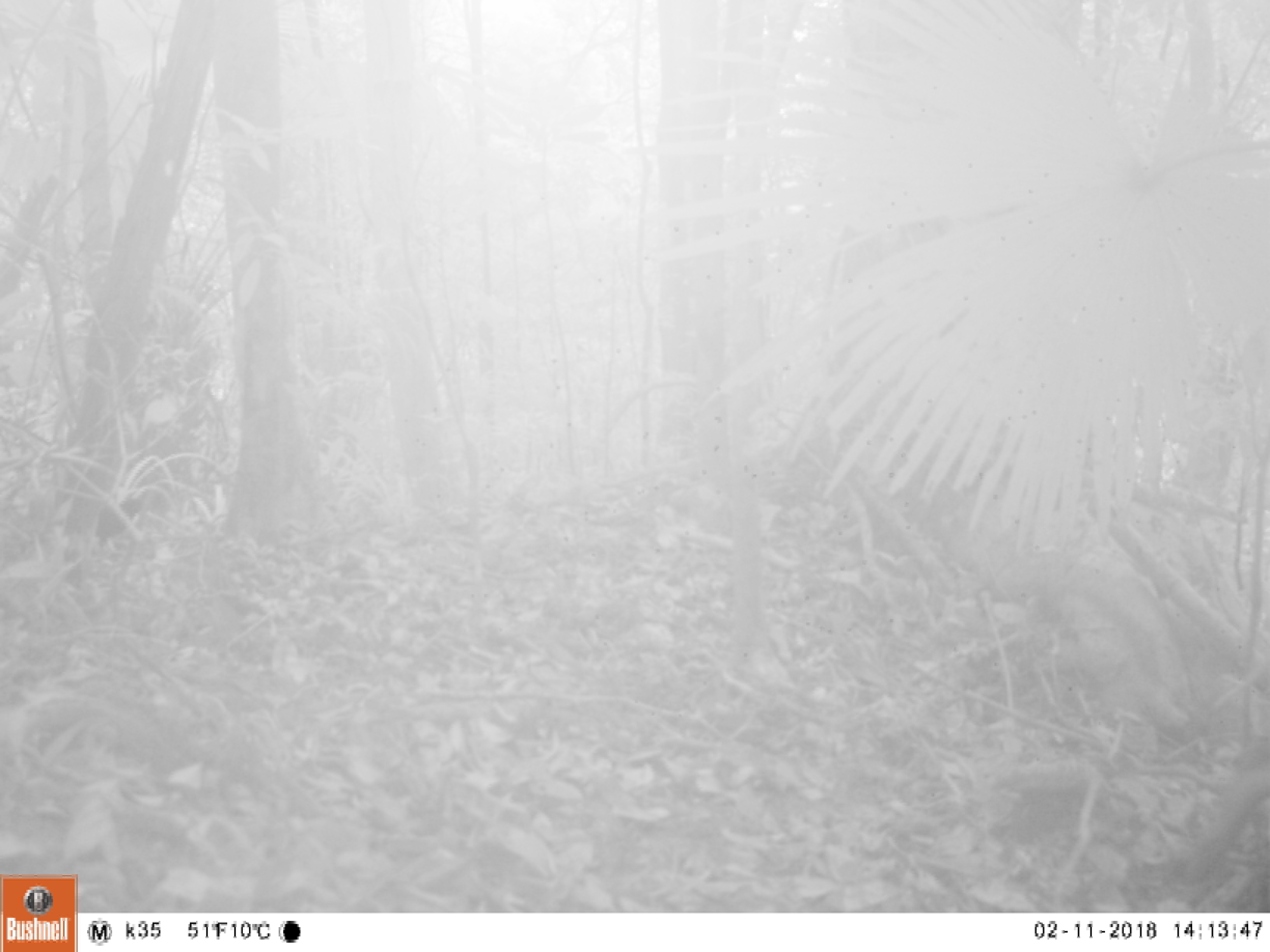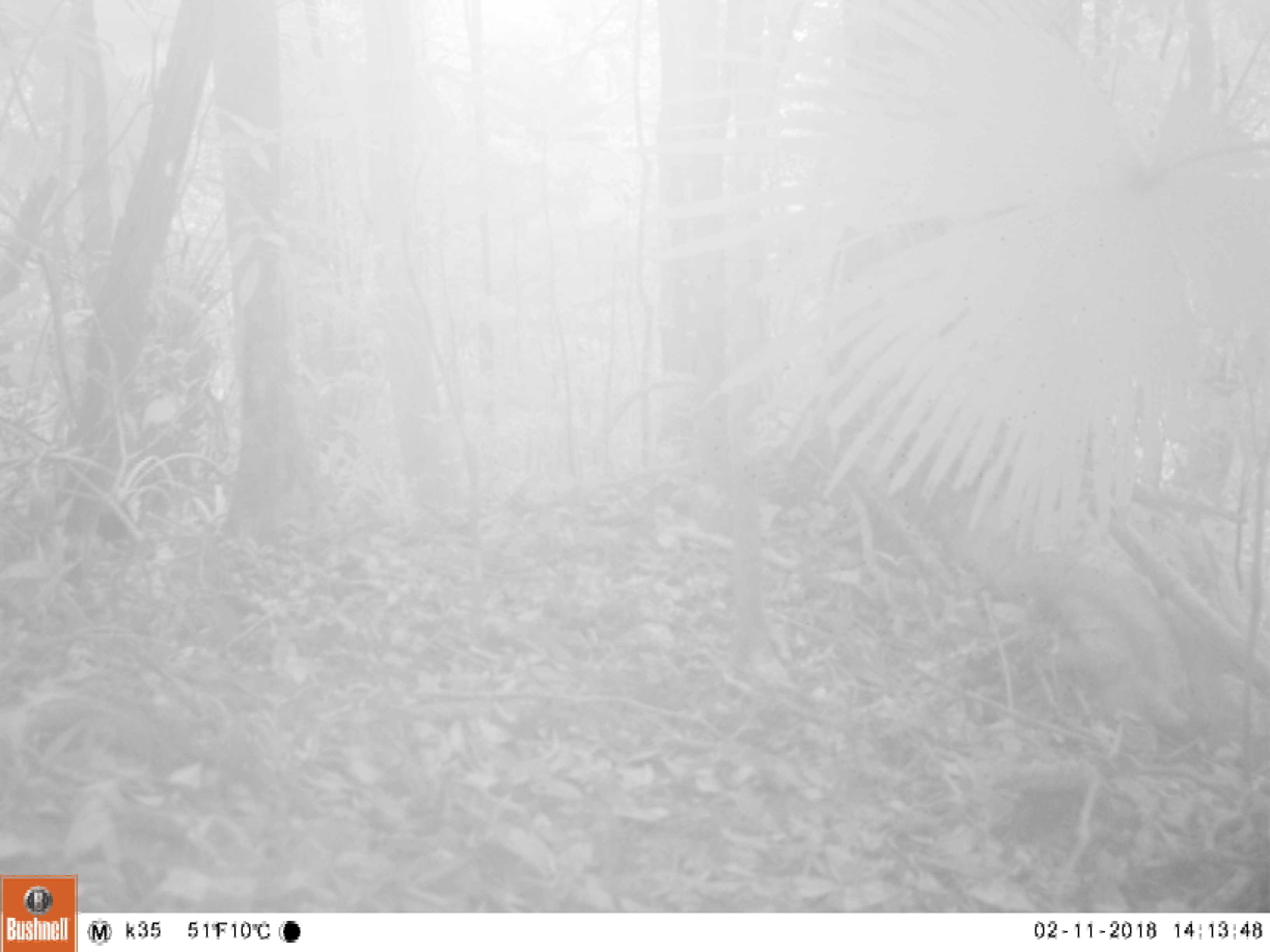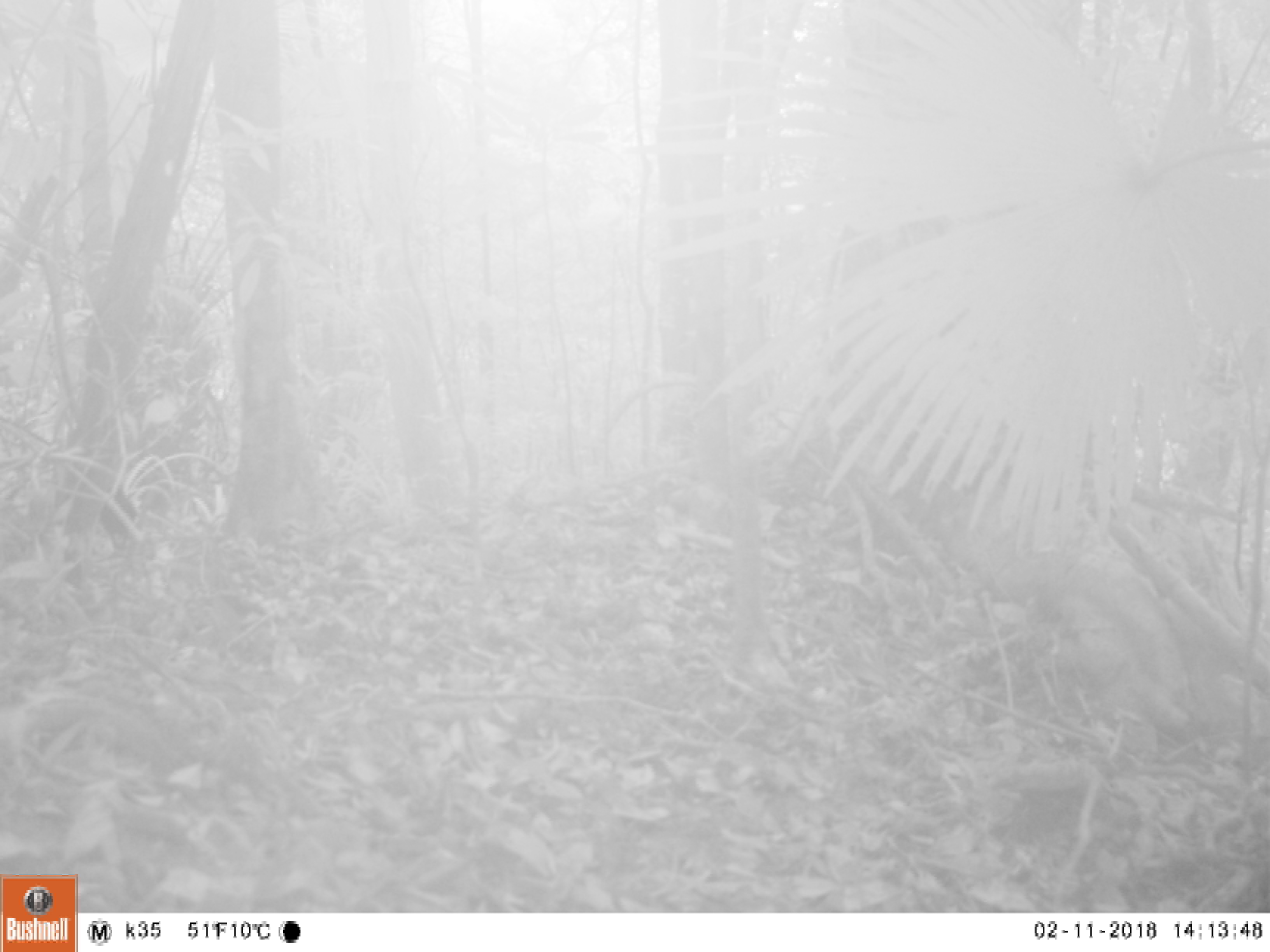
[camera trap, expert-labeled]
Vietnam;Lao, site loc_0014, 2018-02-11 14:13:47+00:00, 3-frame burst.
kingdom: Animalia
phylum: Chordata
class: Aves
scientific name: Aves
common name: bird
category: unidentified bird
Unidentified bird (bird) (Aves). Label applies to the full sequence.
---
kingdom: Animalia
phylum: Chordata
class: Mammalia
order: Artiodactyla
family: Suidae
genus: Sus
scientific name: Sus scrofa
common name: eurasian wild pig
Eurasian wild pig (Sus scrofa). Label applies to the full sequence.